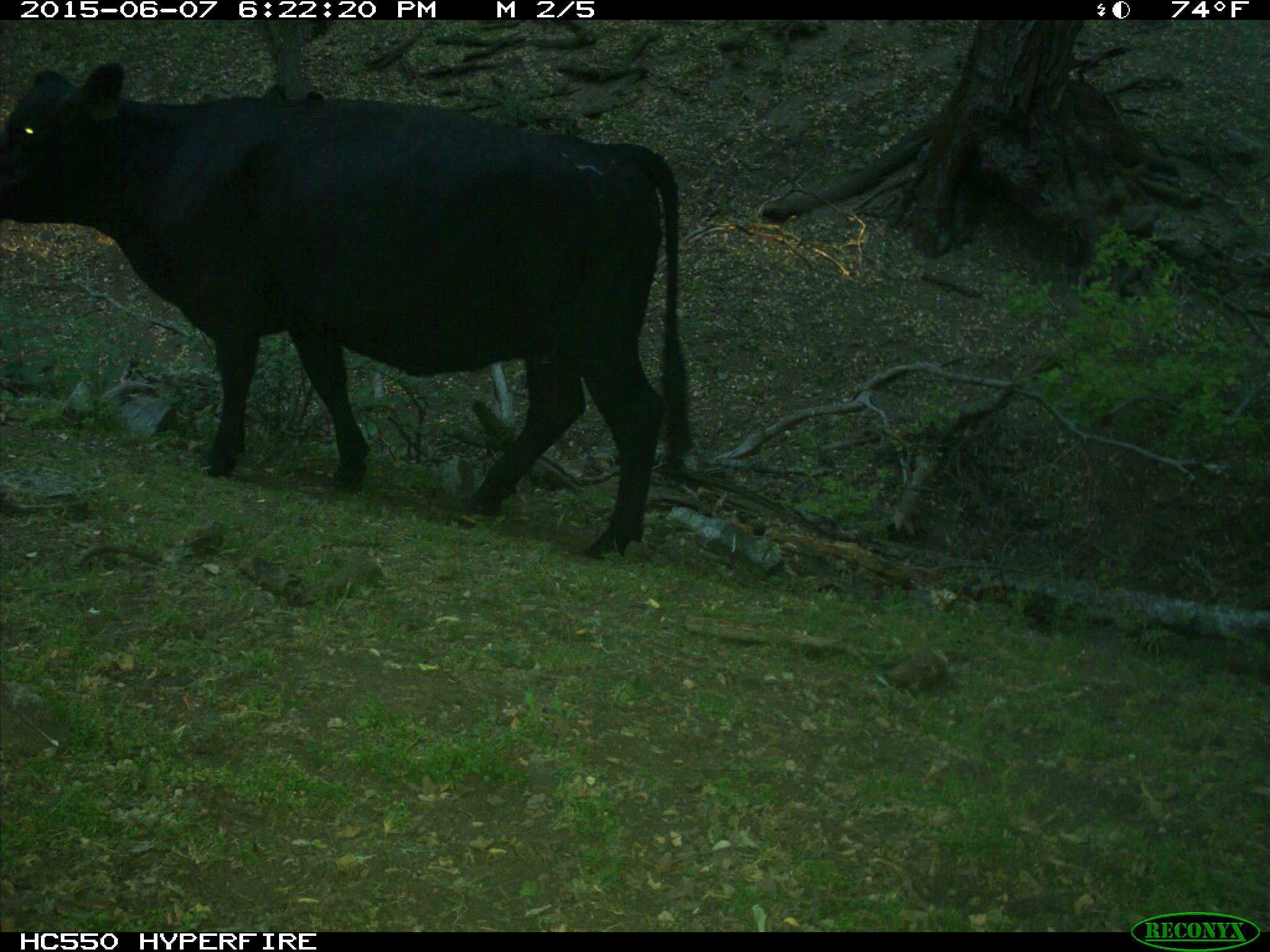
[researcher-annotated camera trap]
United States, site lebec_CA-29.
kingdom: Animalia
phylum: Chordata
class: Mammalia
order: Artiodactyla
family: Bovidae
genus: Bos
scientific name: Bos taurus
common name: domestic cow